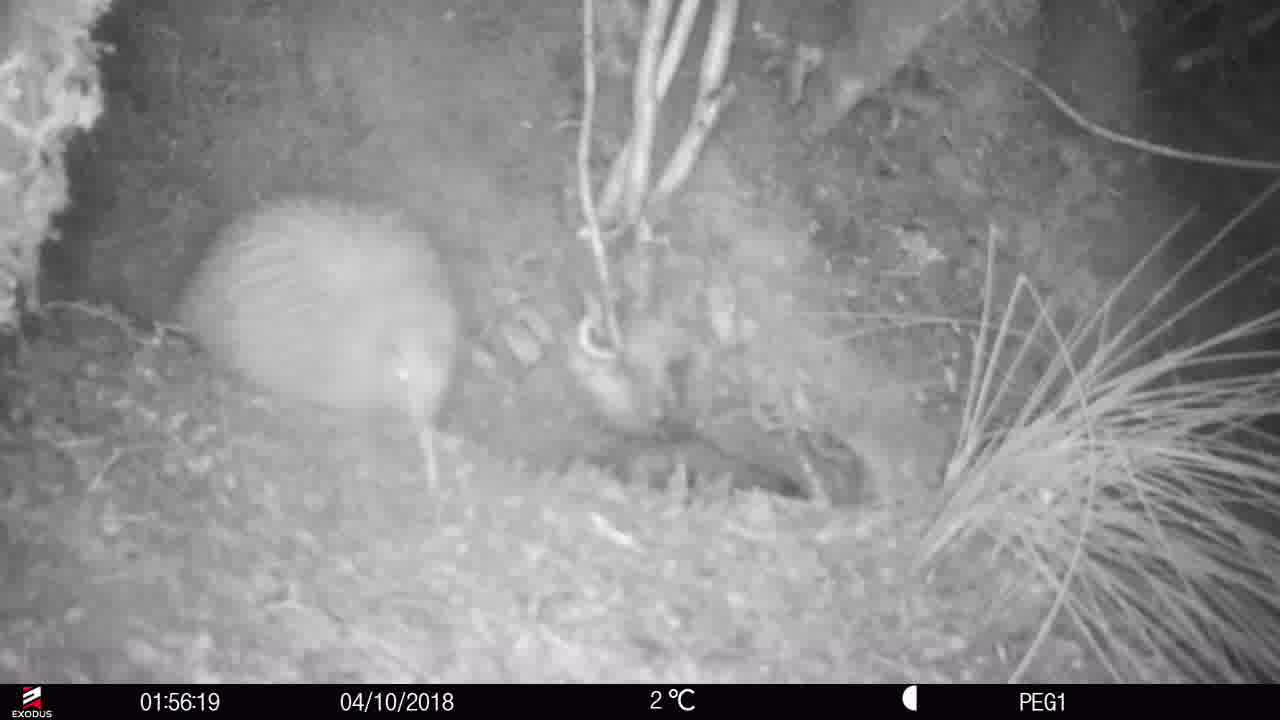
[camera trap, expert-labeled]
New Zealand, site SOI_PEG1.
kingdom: Animalia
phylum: Chordata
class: Aves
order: Apterygiformes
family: Apterygidae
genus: Apteryx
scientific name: Apteryx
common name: kiwi